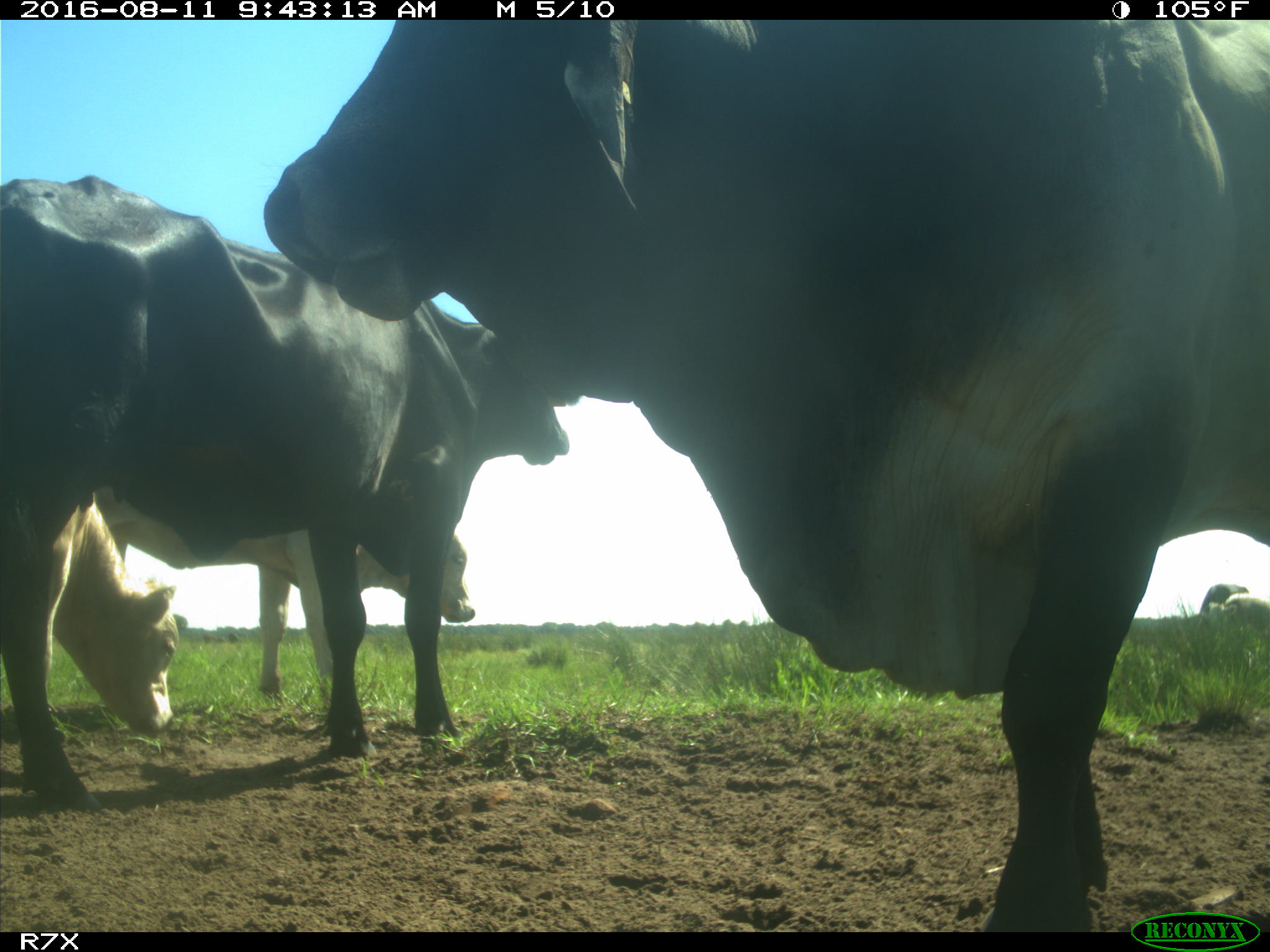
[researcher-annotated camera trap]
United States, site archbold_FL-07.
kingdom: Animalia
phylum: Chordata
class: Mammalia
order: Artiodactyla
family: Bovidae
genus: Bos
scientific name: Bos taurus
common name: domestic cow